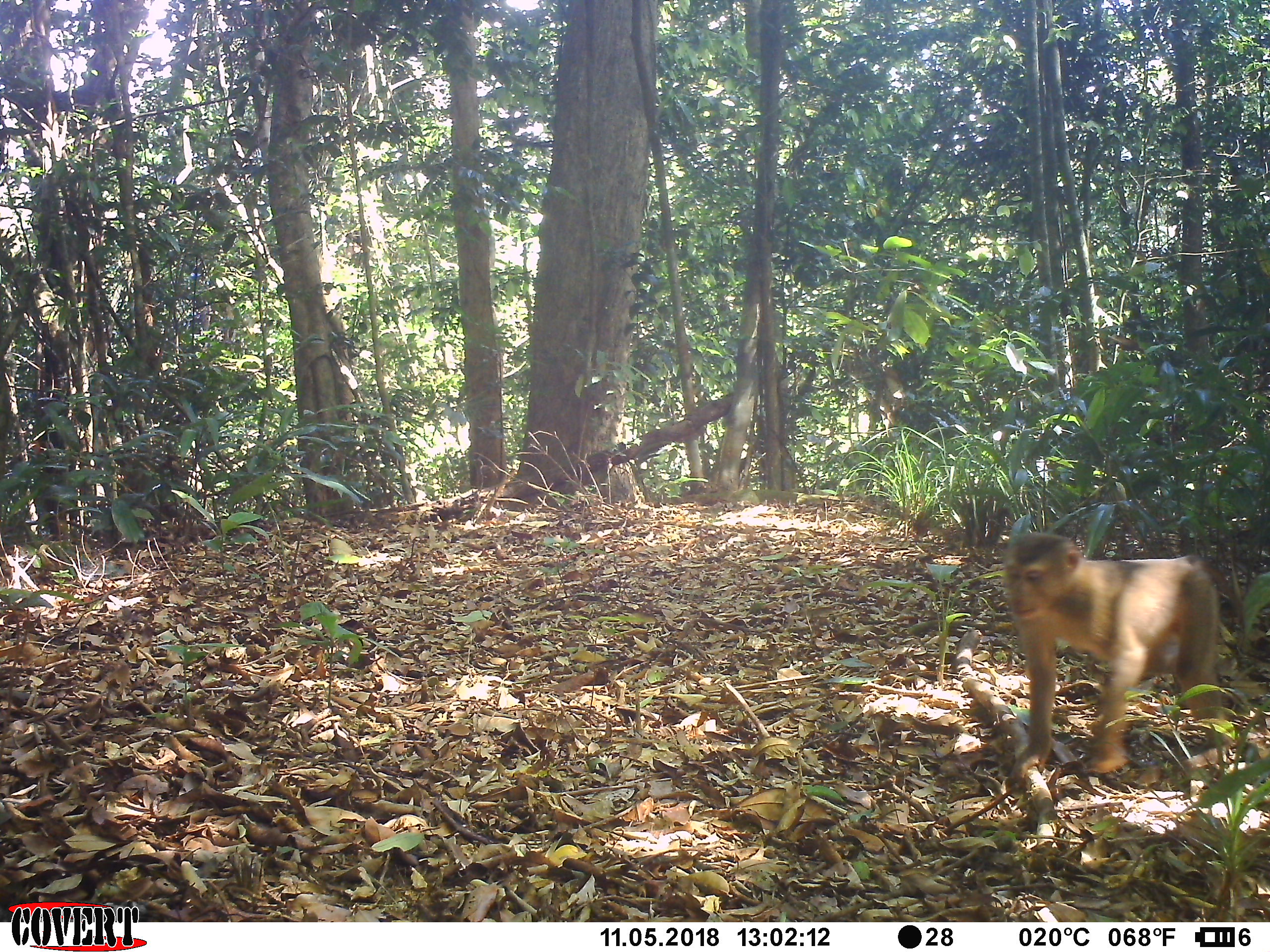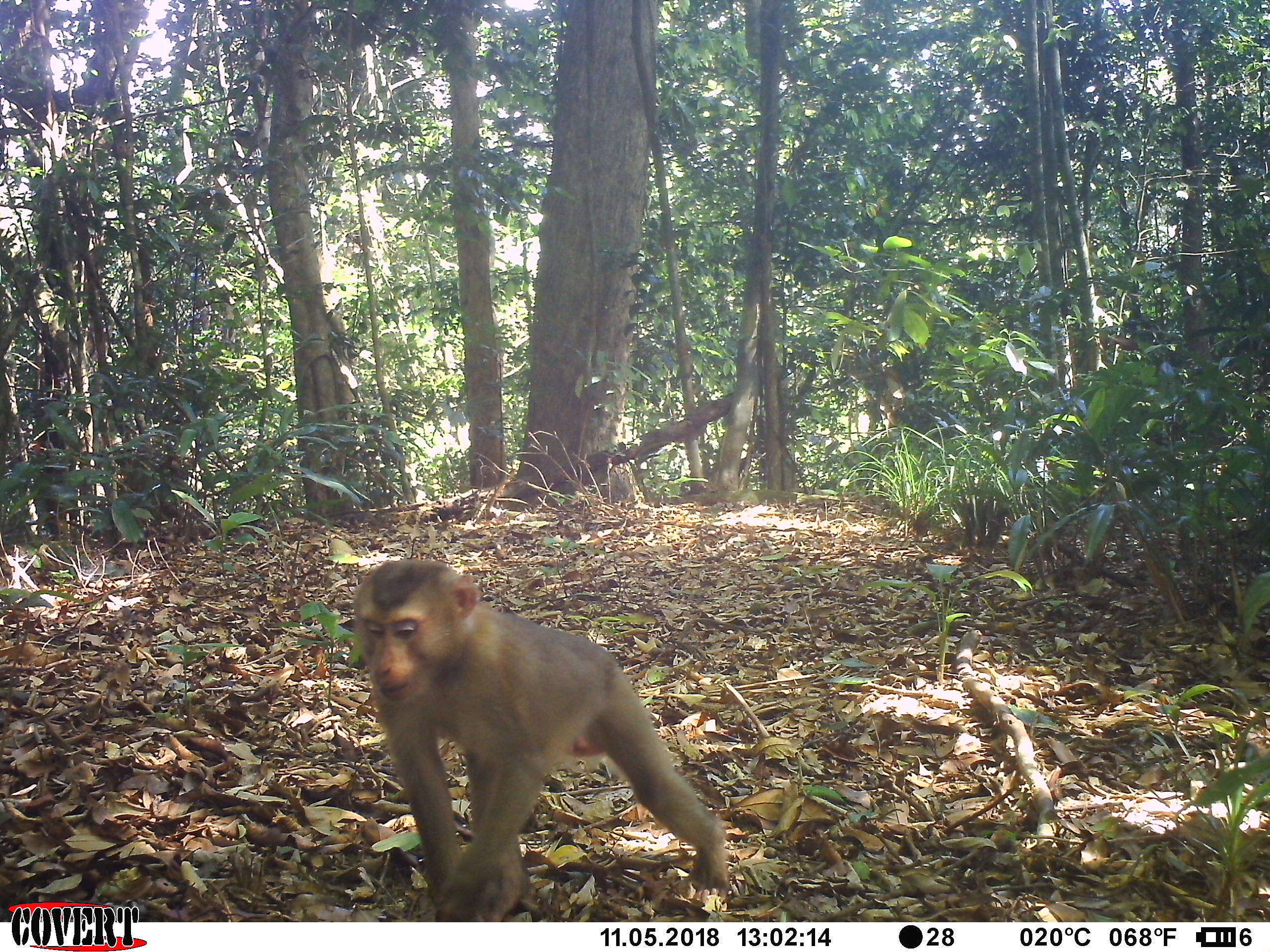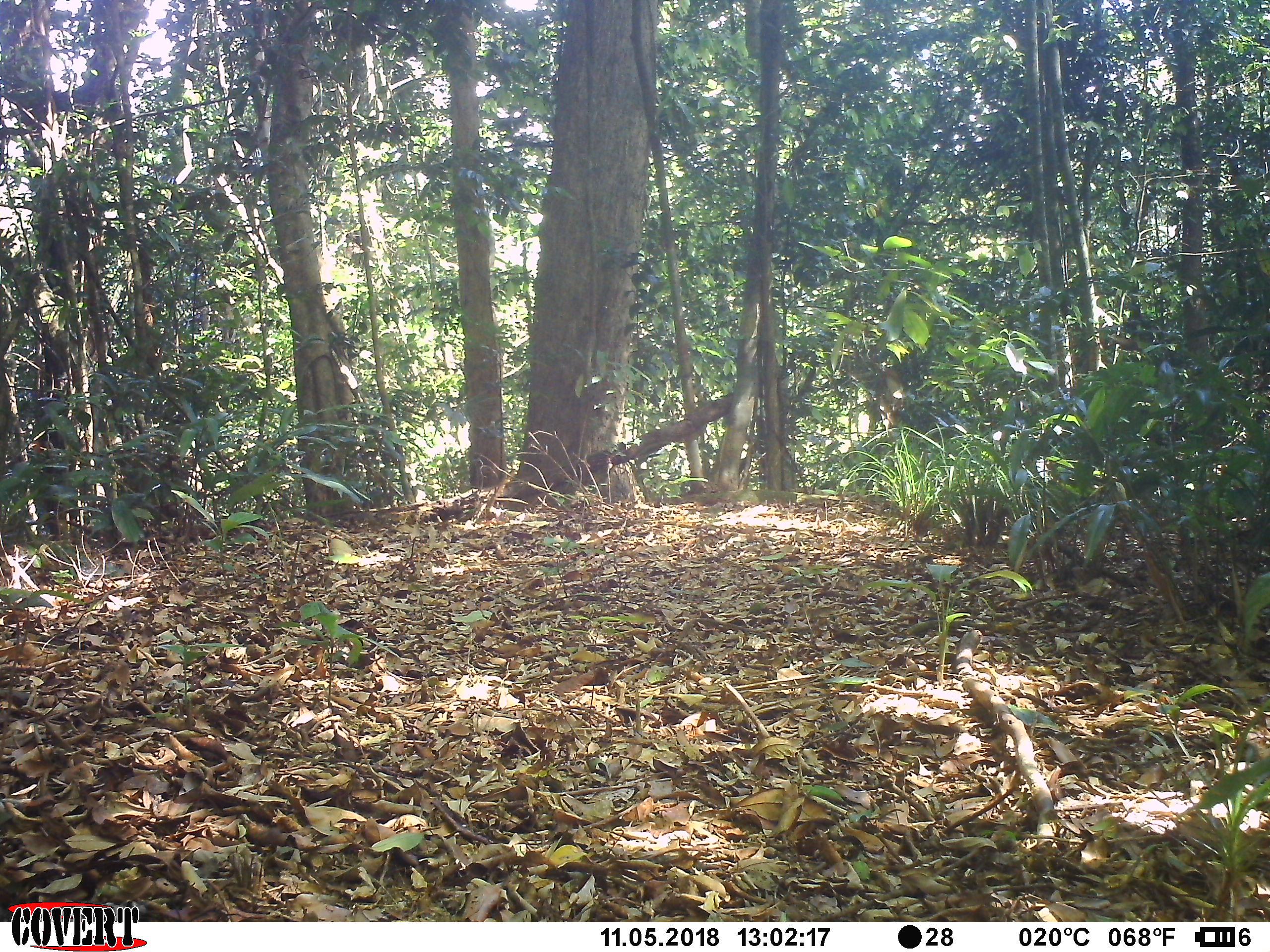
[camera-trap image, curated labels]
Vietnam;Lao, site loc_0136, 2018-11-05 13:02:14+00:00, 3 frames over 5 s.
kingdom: Animalia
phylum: Chordata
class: Mammalia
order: Primates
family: Cercopithecidae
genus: Macaca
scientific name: Macaca nemestrina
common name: pig-tailed macaque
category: pig tailed macaque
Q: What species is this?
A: Pig tailed macaque (pig-tailed macaque) (Macaca nemestrina).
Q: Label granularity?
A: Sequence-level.